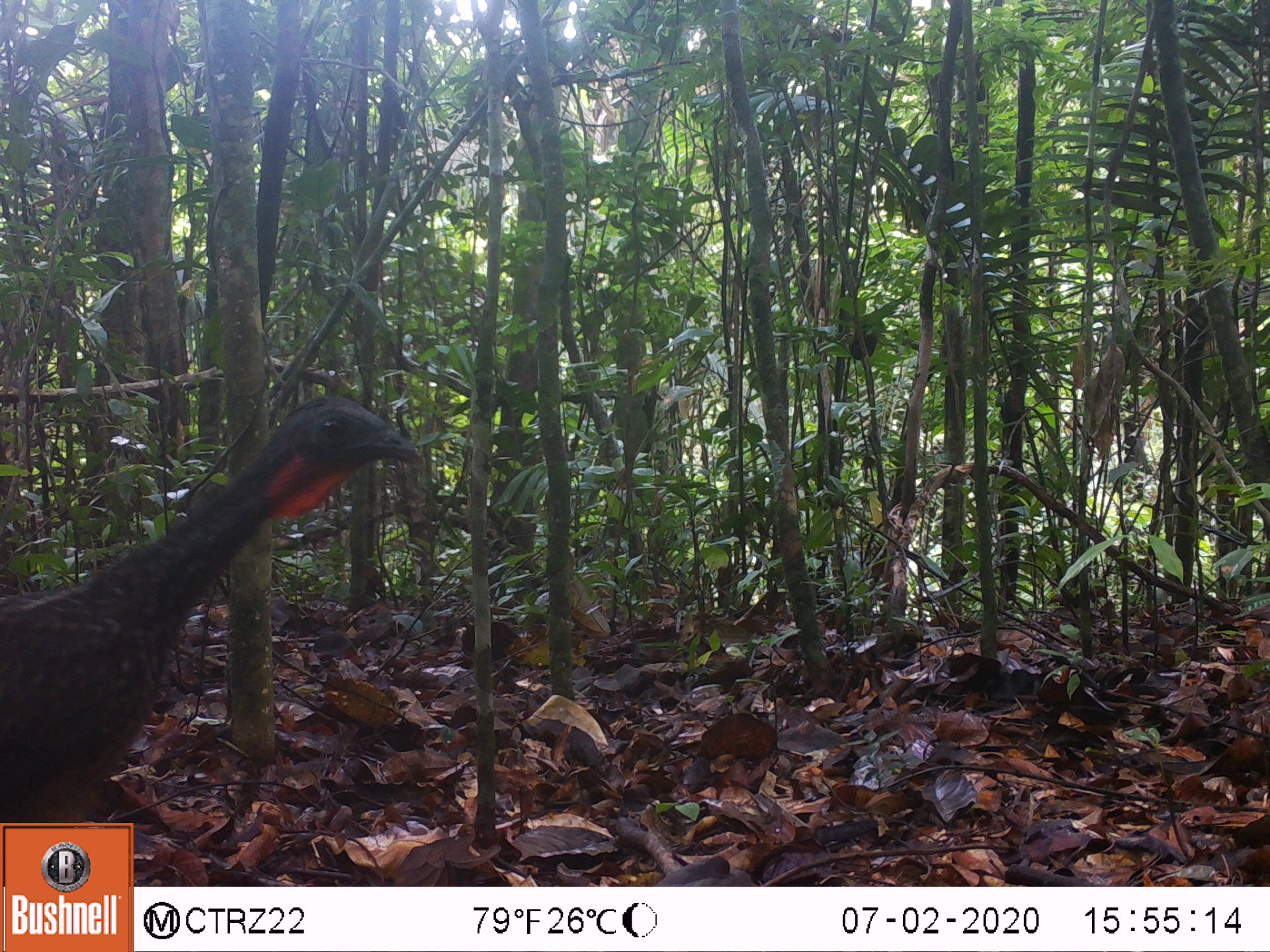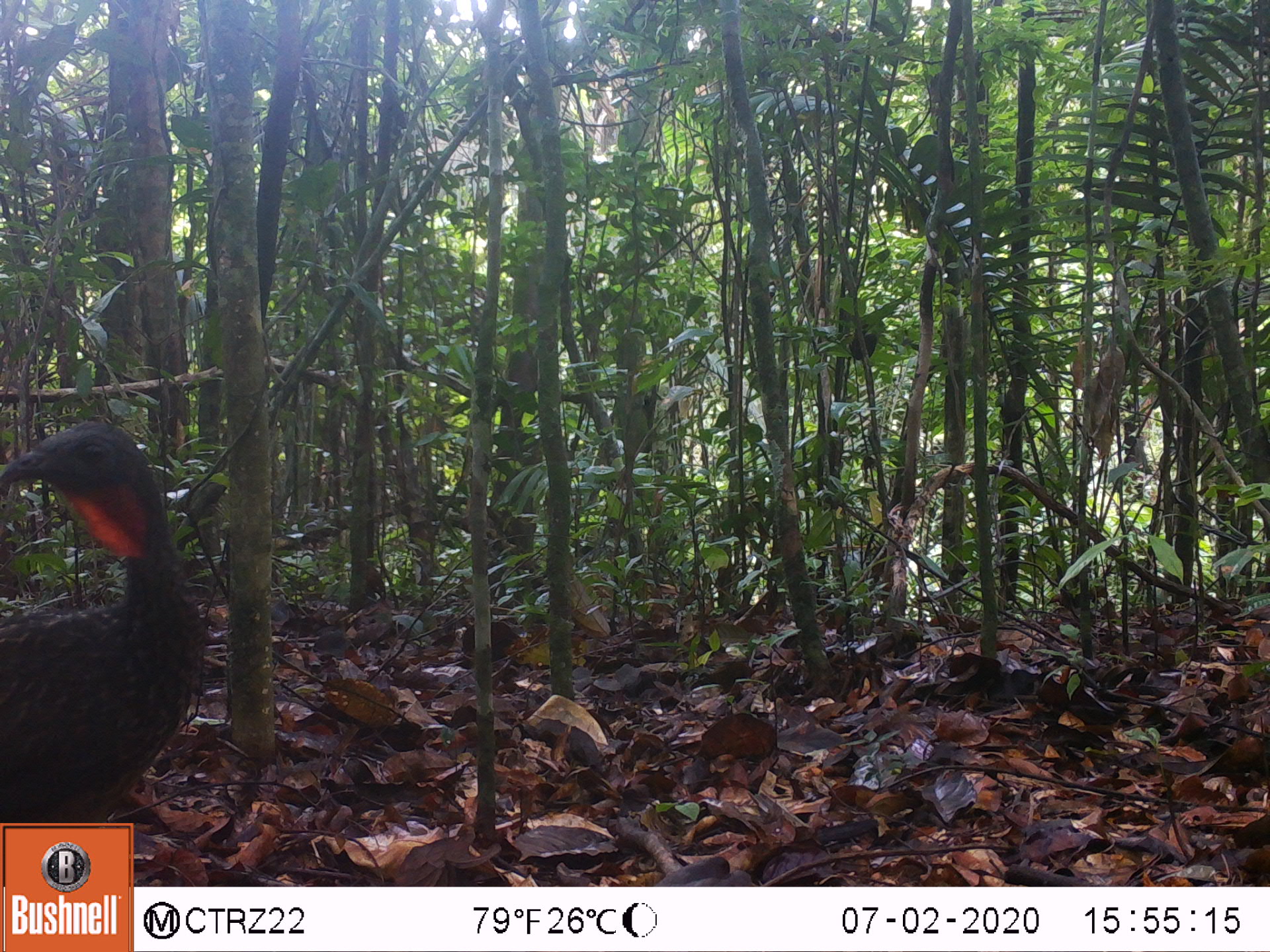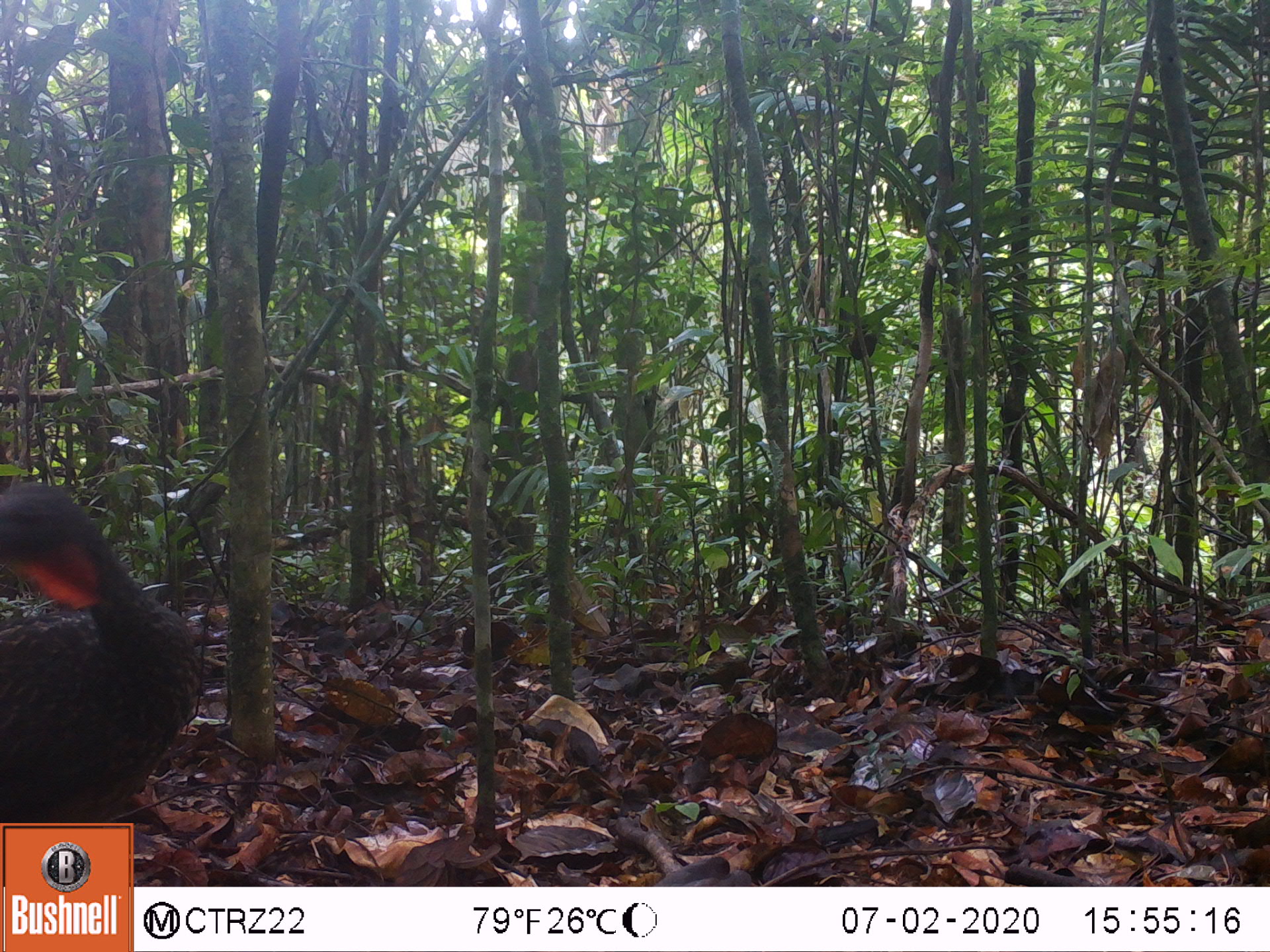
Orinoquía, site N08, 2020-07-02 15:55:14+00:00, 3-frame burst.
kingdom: Animalia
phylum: Chordata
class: Aves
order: Galliformes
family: Cracidae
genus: Penelope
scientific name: Penelope jacquacu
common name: spix's guan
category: spixs guan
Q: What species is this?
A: Spixs guan (spix's guan) (Penelope jacquacu).